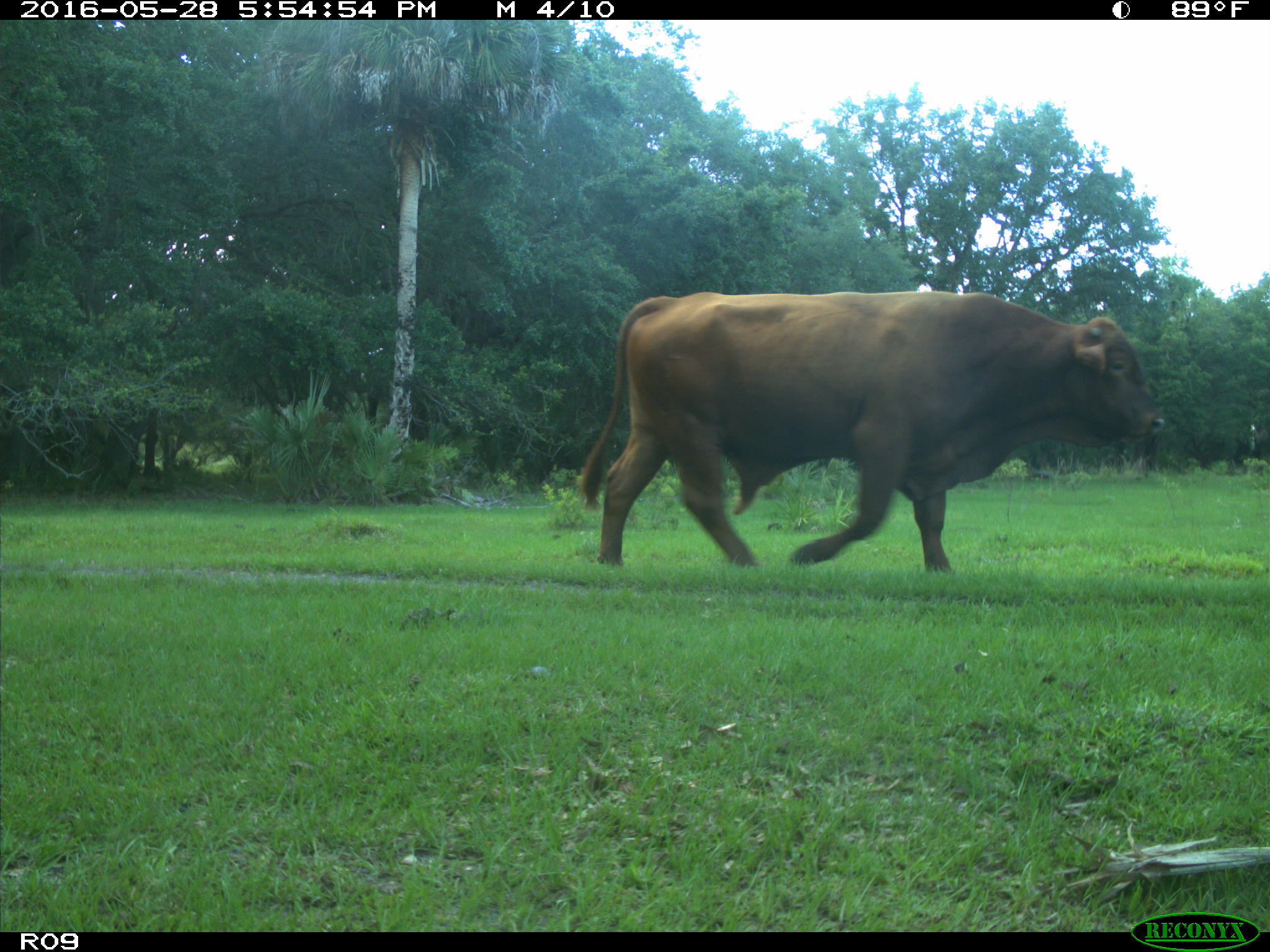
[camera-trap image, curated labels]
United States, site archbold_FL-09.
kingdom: Animalia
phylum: Chordata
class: Mammalia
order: Artiodactyla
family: Bovidae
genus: Bos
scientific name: Bos taurus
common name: domestic cow